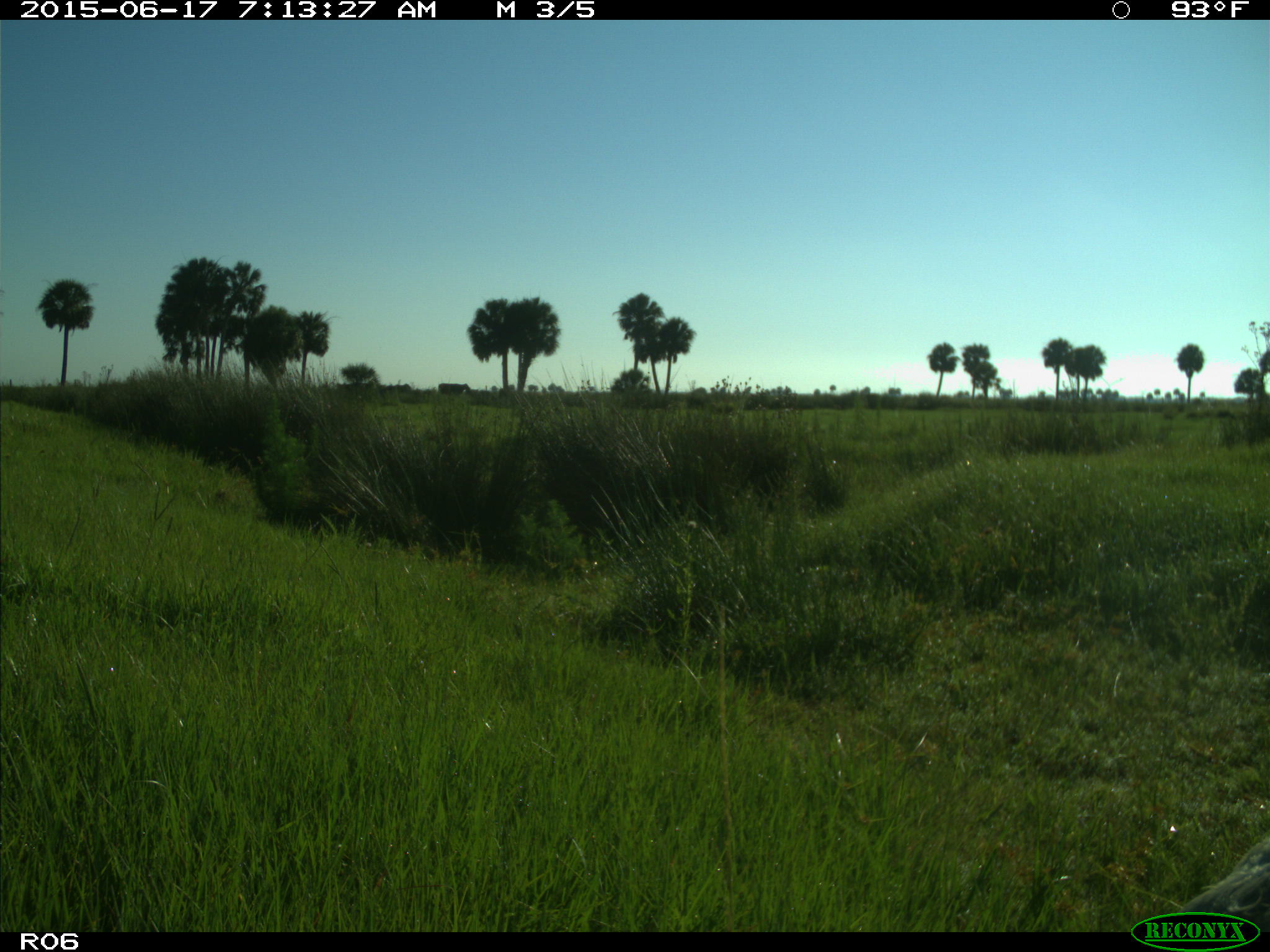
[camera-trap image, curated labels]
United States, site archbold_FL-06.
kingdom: Animalia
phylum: Chordata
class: Mammalia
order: Artiodactyla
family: Bovidae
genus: Bos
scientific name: Bos taurus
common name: domestic cow